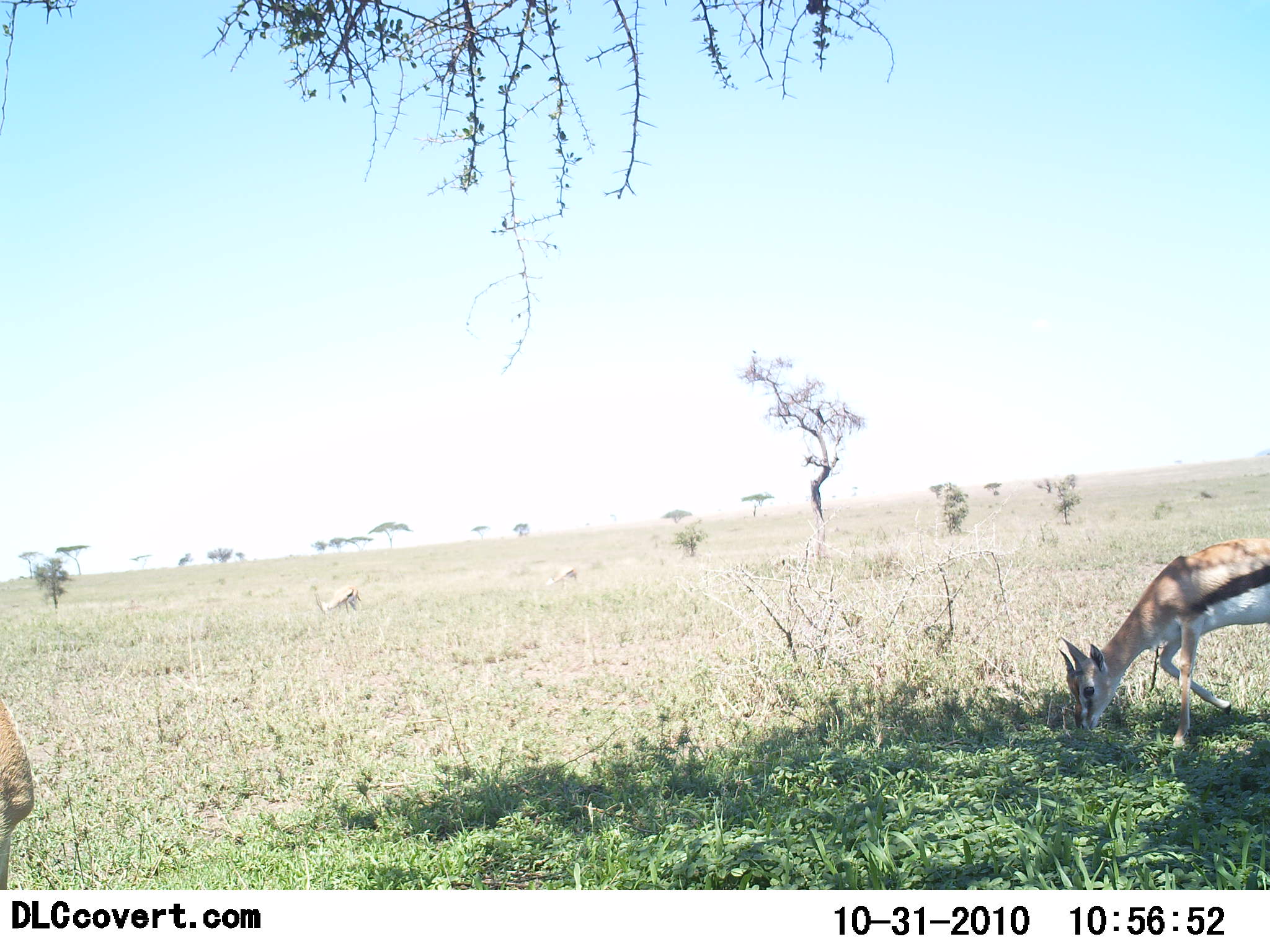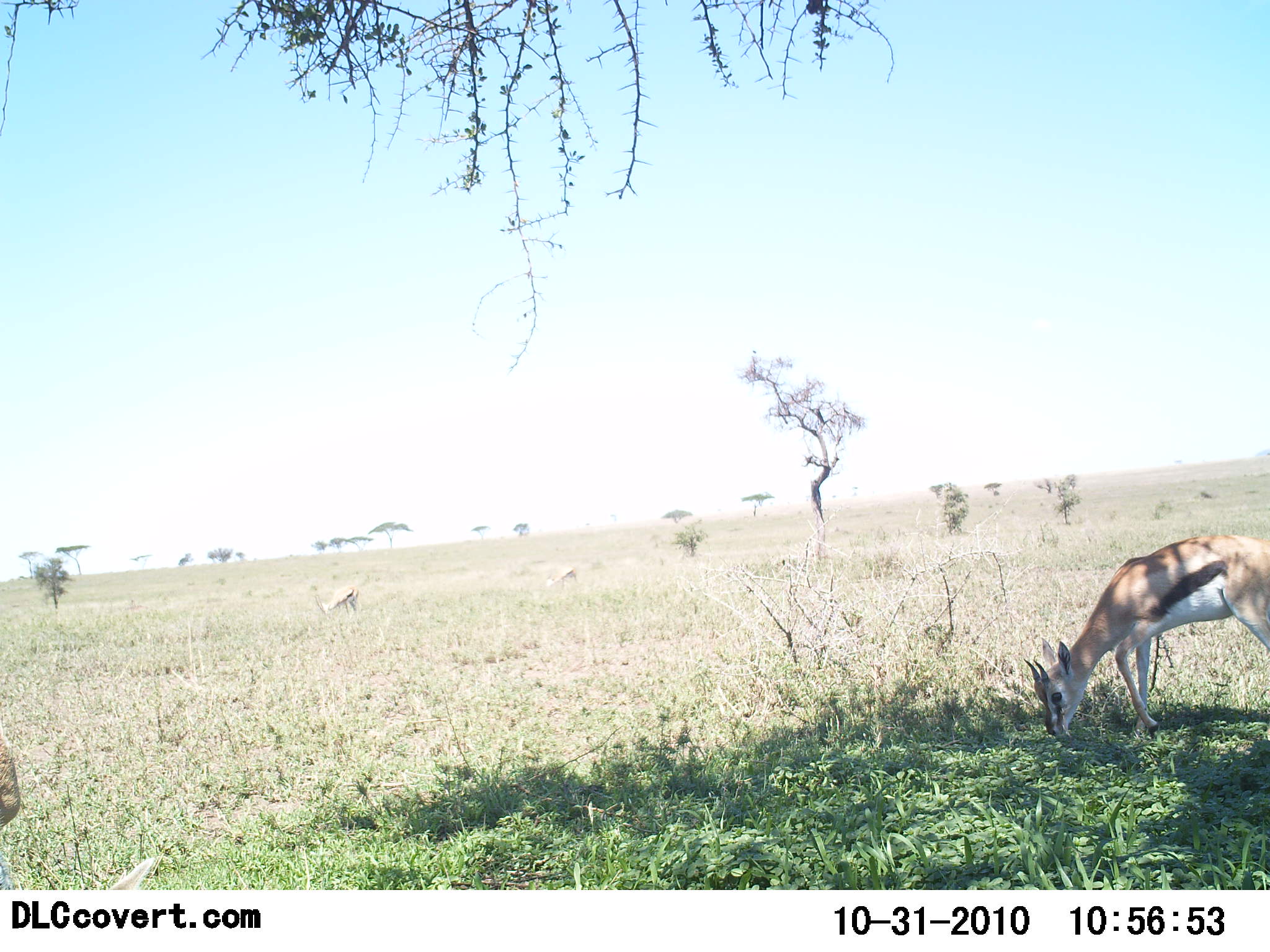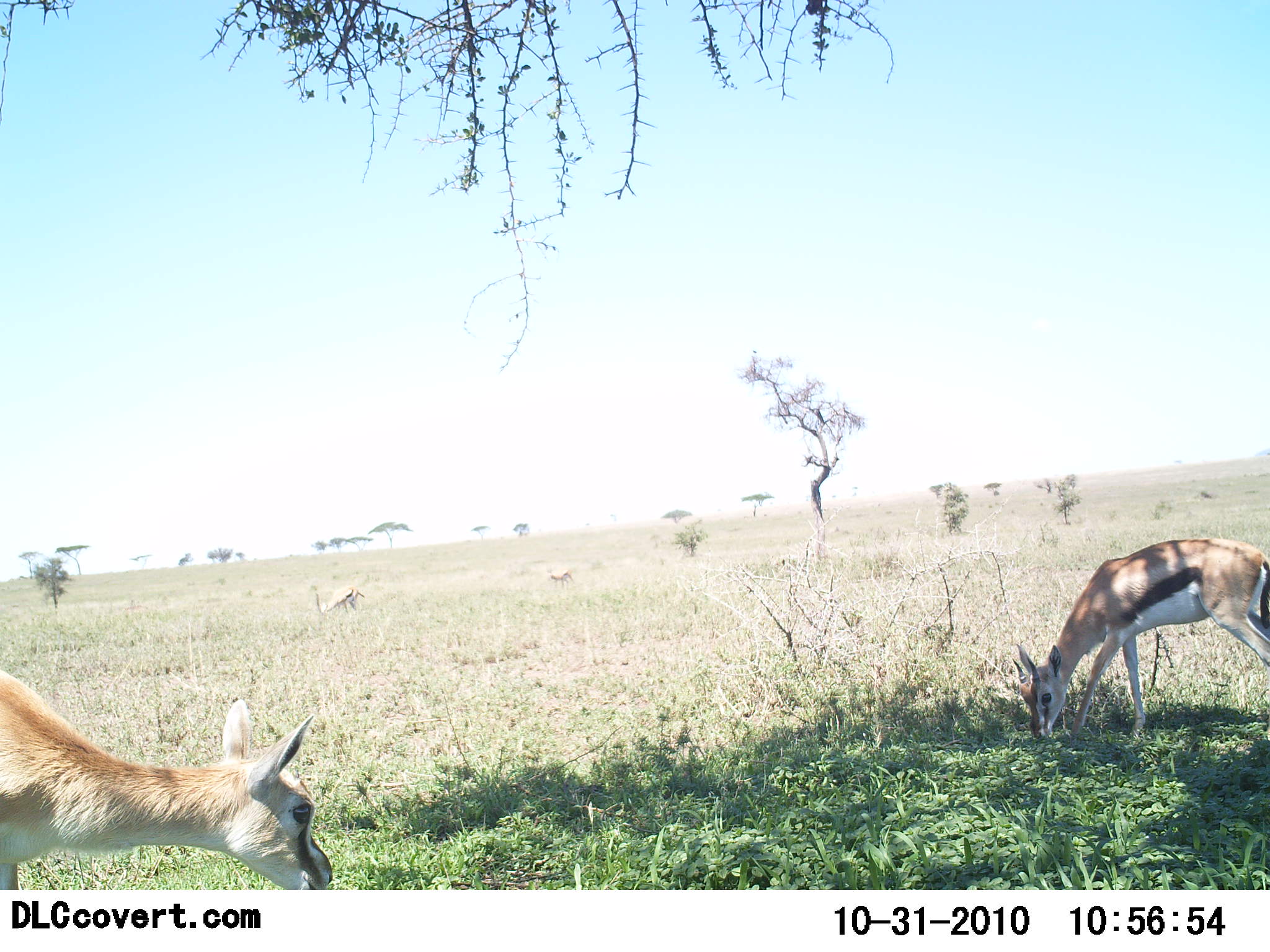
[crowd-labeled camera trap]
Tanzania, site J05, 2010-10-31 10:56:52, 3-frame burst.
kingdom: Animalia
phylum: Chordata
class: Mammalia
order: Artiodactyla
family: Bovidae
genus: Eudorcas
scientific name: Eudorcas thomsonii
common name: thomson's gazelle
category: gazellethomsons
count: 2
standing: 11%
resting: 0%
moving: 26%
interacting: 0%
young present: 11%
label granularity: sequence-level